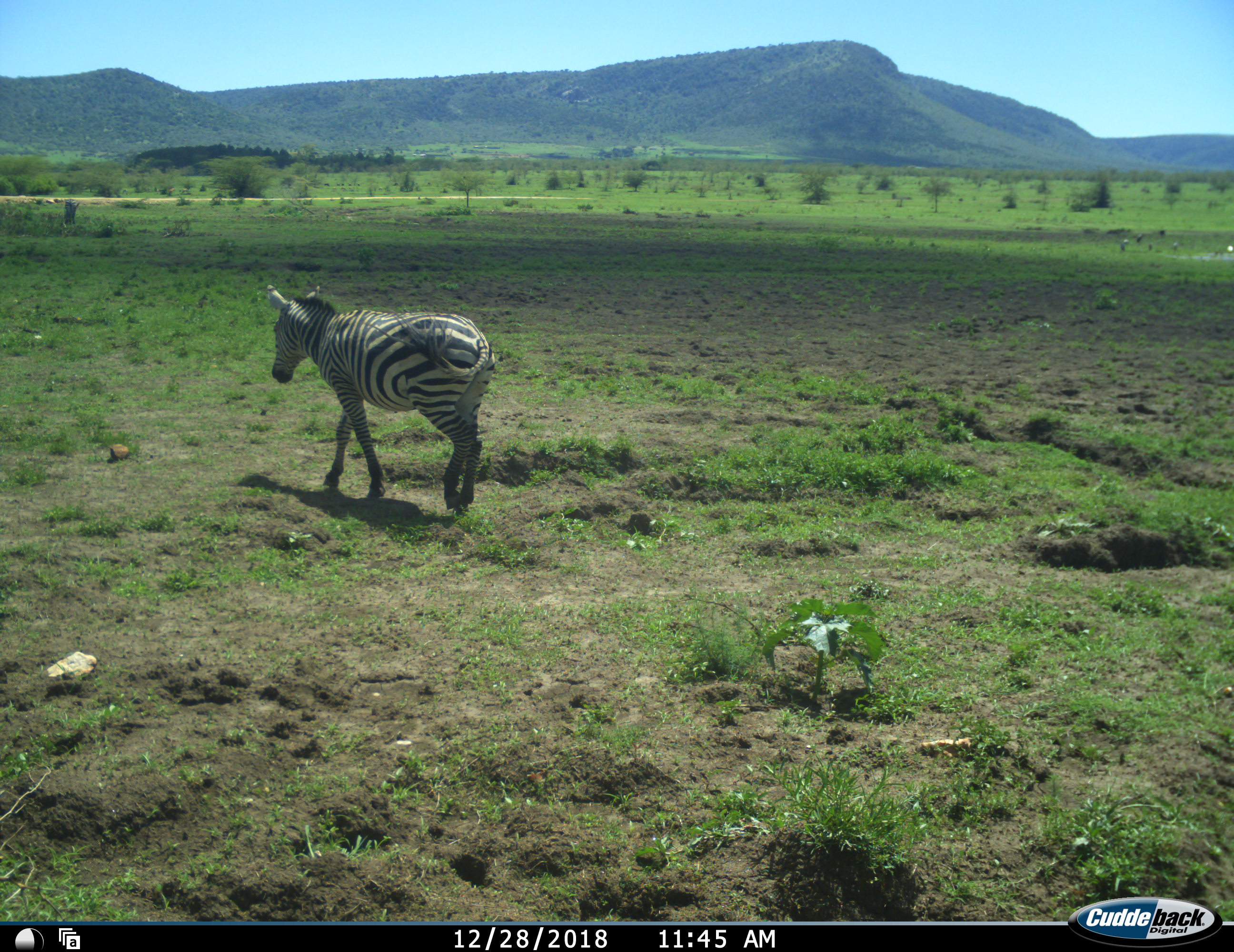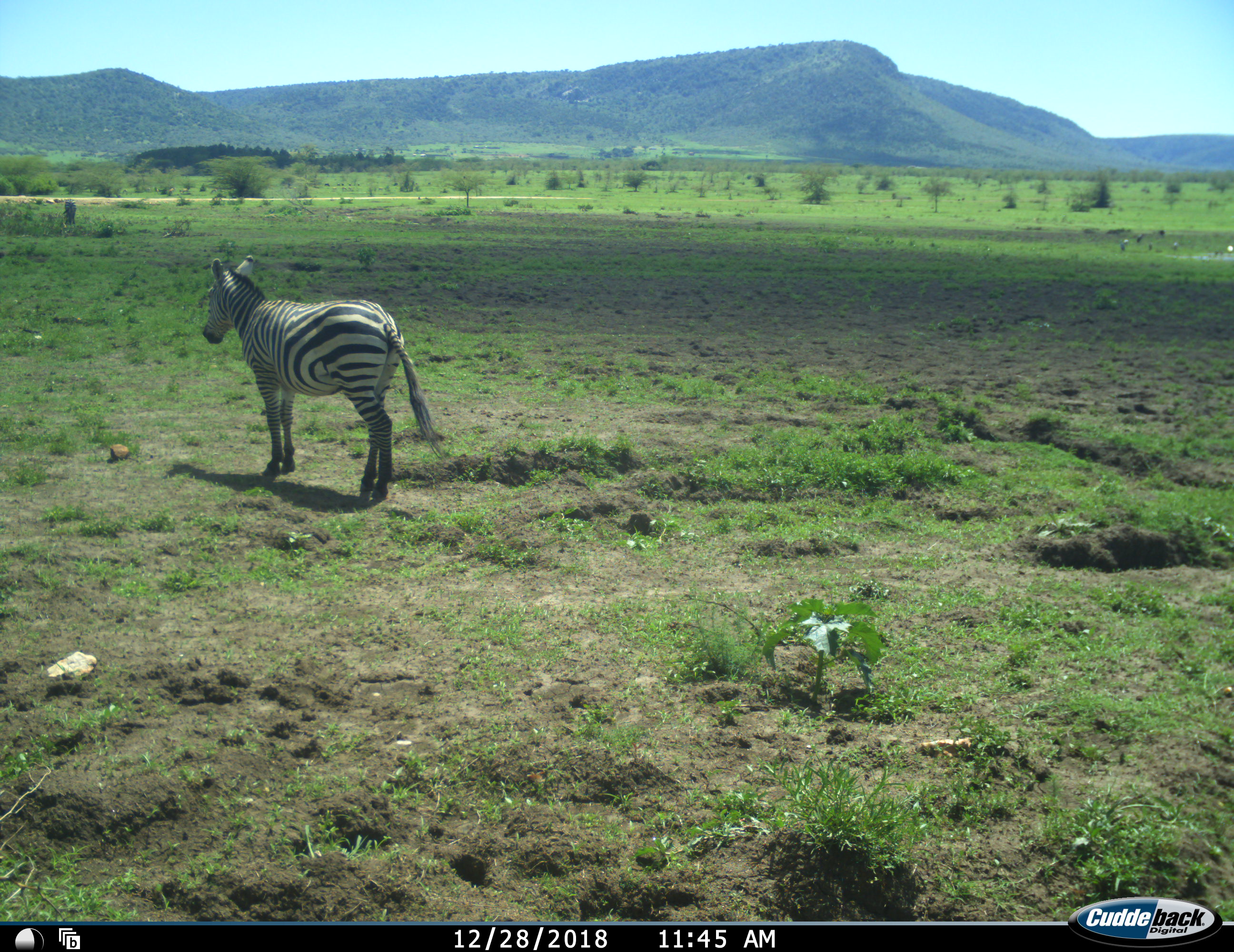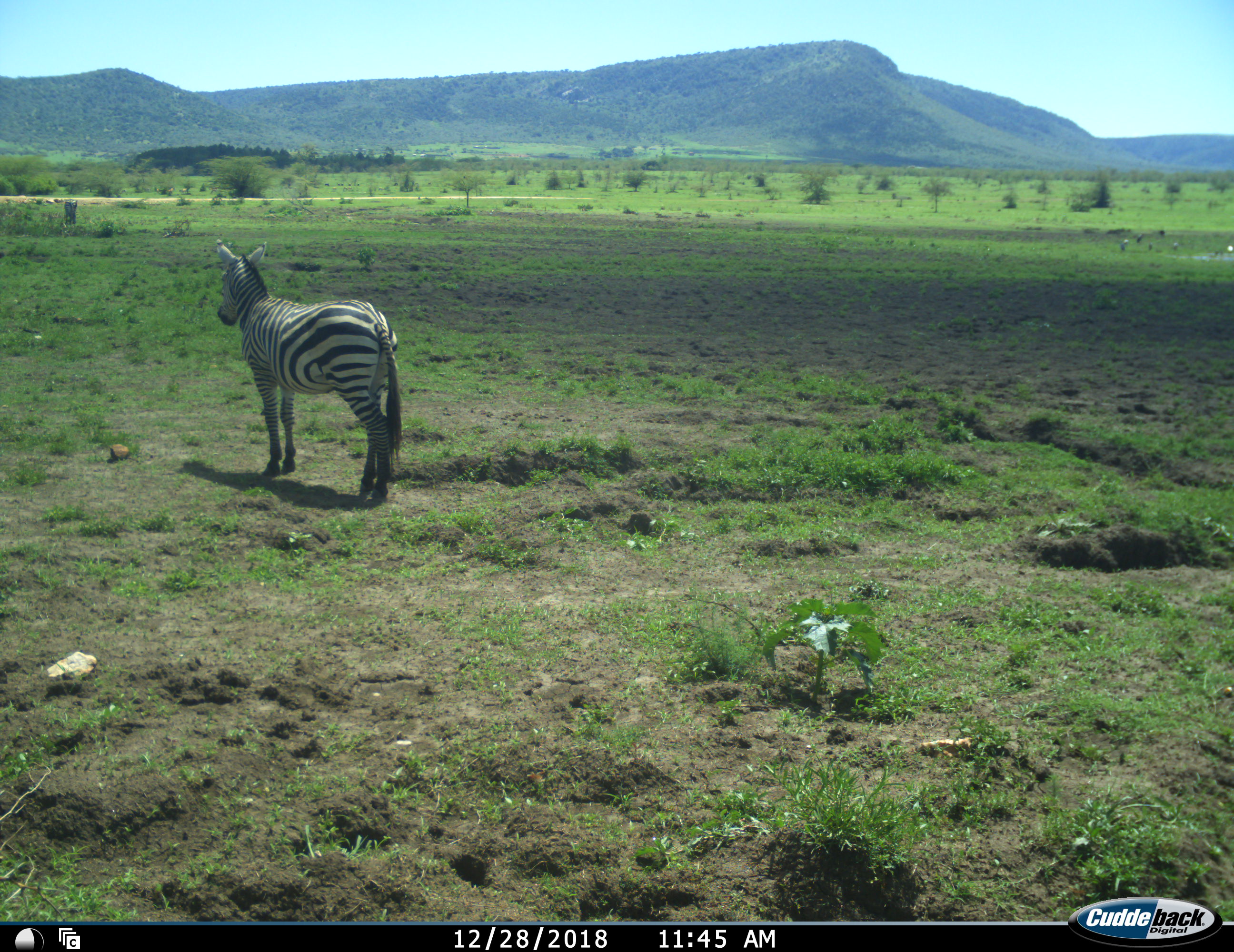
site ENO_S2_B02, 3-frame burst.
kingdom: Animalia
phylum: Chordata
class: Mammalia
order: Perissodactyla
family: Equidae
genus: Equus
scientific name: Equus quagga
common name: plains zebra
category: zebraplains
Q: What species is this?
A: Zebraplains (plains zebra) (Equus quagga).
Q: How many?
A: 1.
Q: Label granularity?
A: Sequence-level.